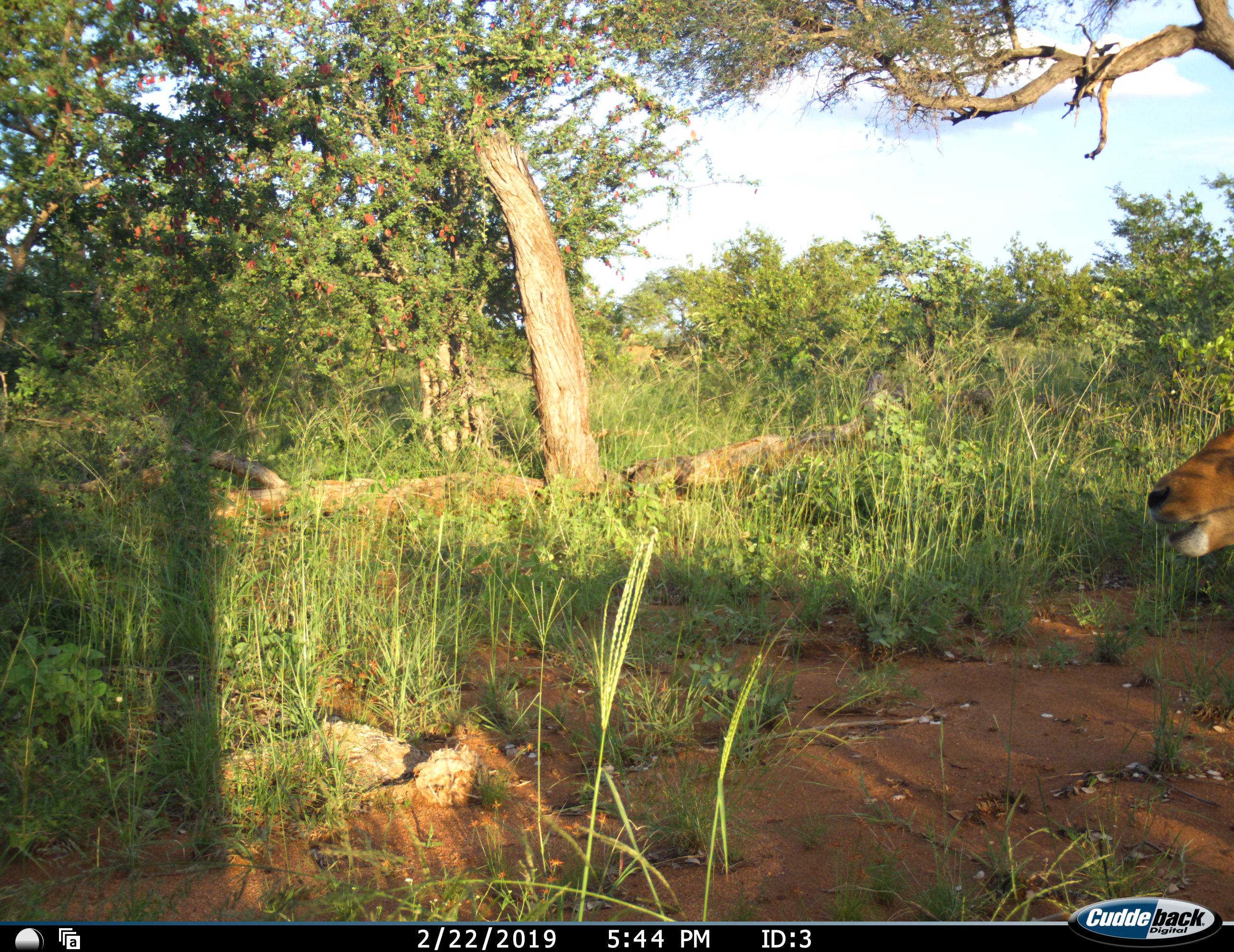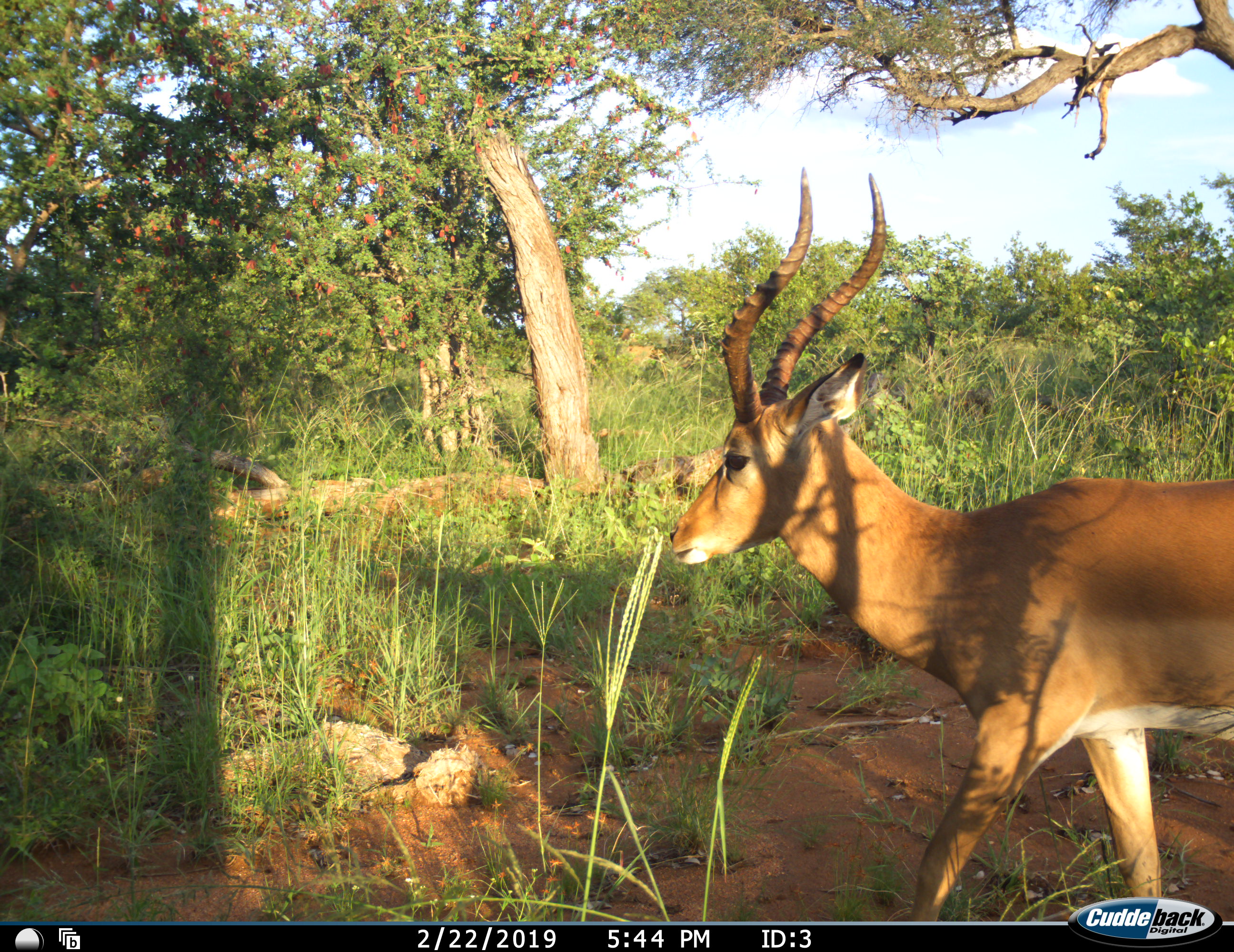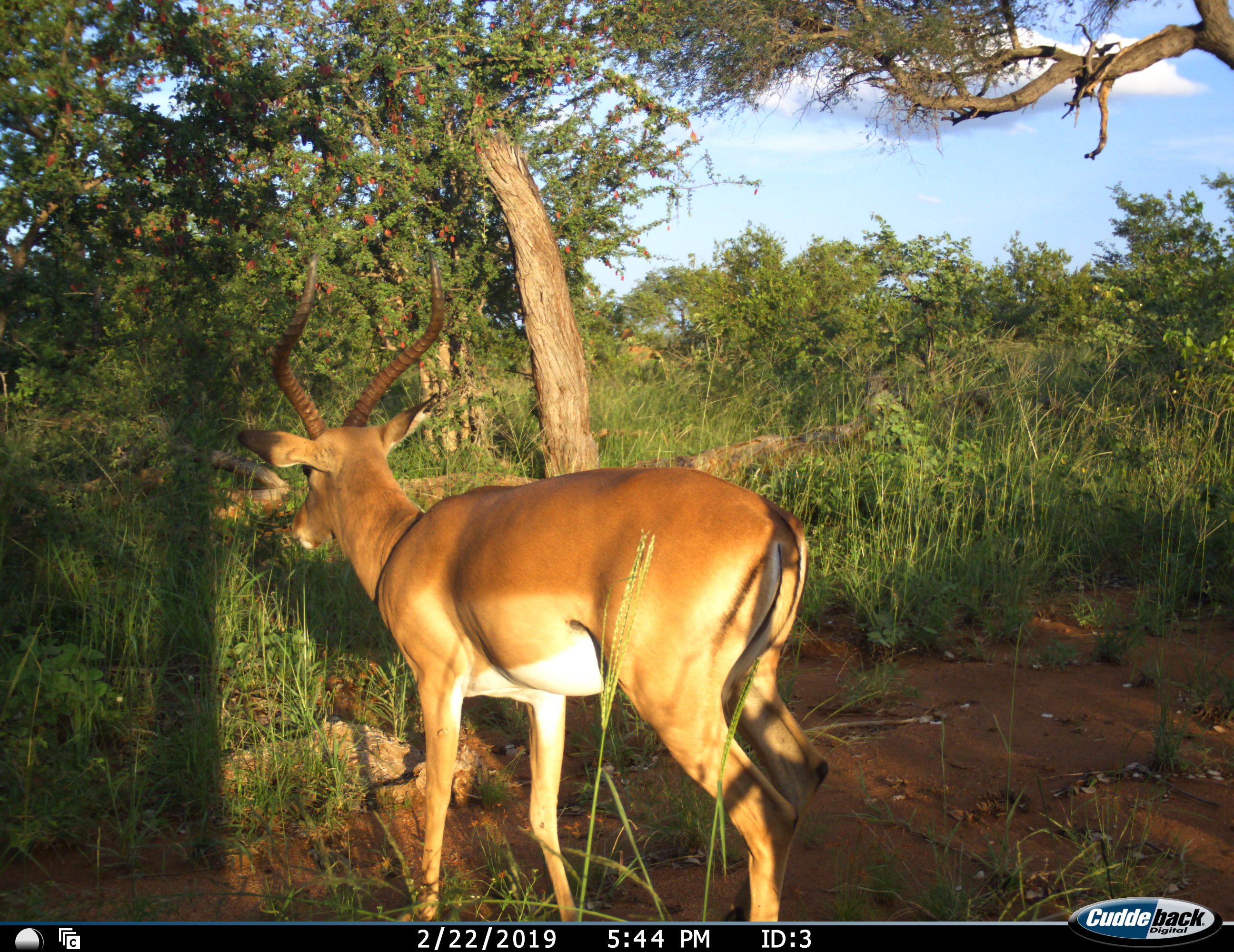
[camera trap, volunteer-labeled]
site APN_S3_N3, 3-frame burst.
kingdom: Animalia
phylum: Chordata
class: Mammalia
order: Artiodactyla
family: Bovidae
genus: Aepyceros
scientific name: Aepyceros melampus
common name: impala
Impala (Aepyceros melampus), count 1. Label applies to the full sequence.